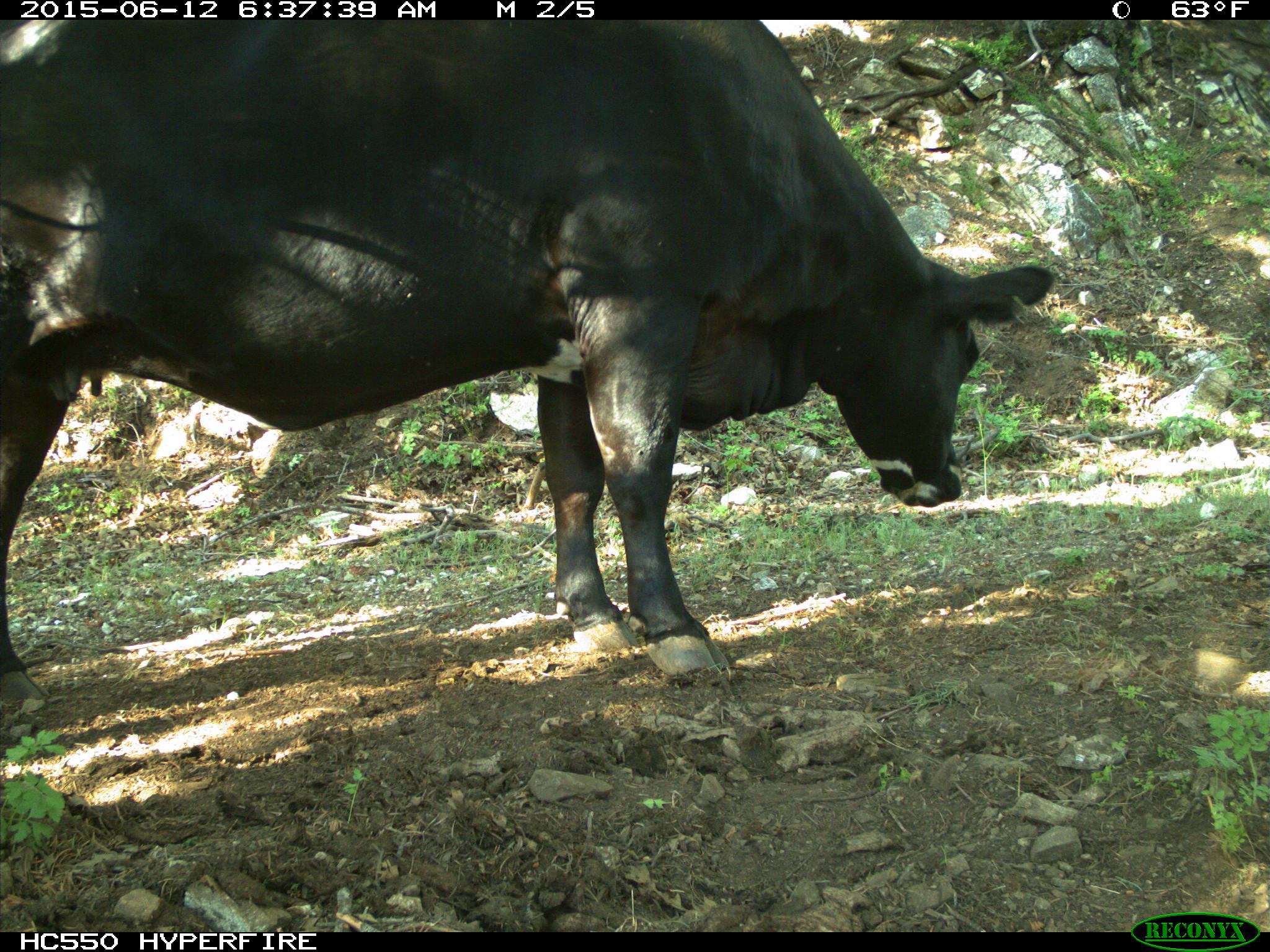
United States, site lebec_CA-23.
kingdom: Animalia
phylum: Chordata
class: Mammalia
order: Artiodactyla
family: Bovidae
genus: Bos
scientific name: Bos taurus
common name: domestic cow